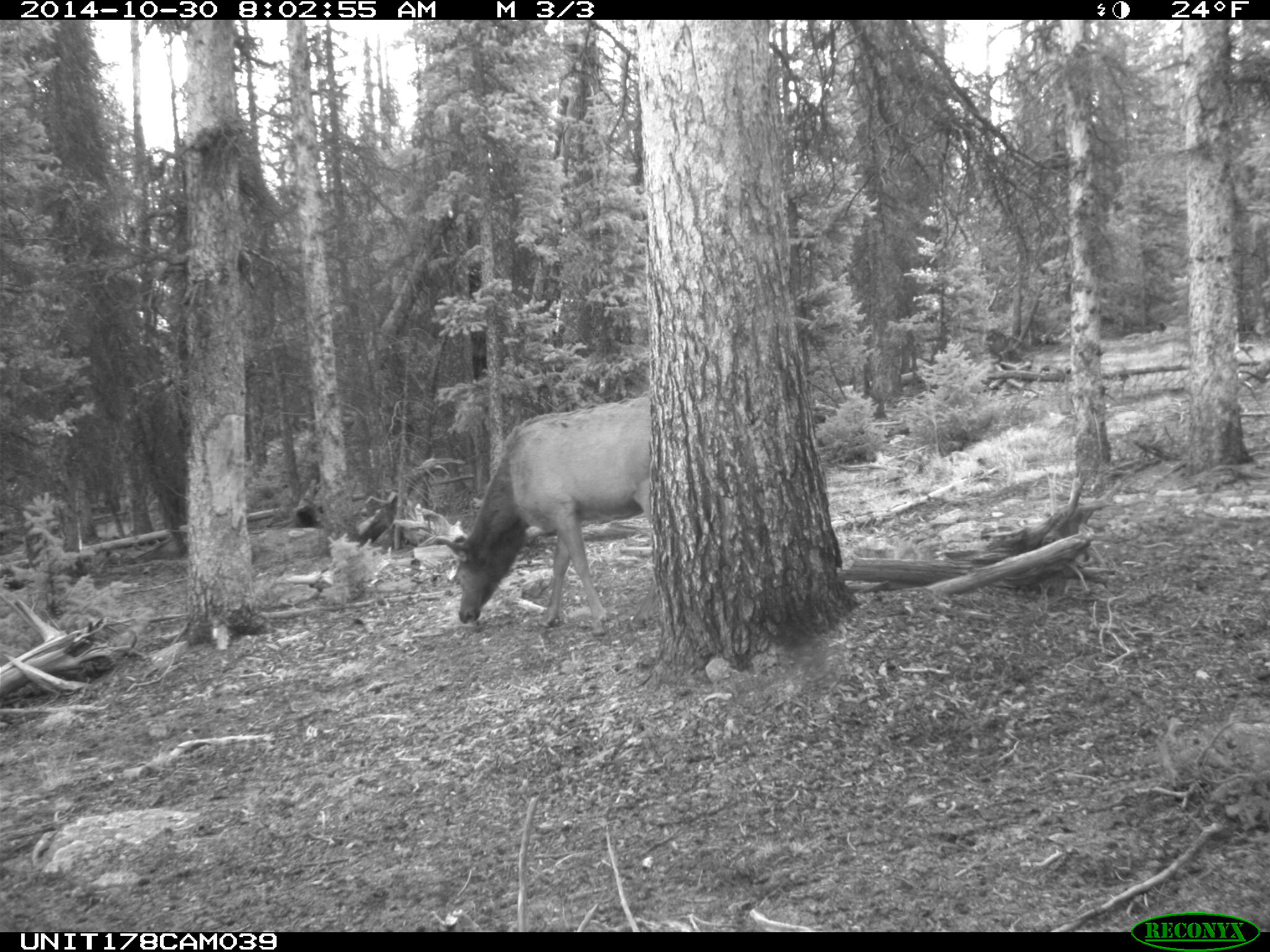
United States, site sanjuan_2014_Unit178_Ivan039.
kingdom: Animalia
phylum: Chordata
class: Mammalia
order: Artiodactyla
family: Cervidae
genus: Cervus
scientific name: Cervus elaphus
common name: red deer